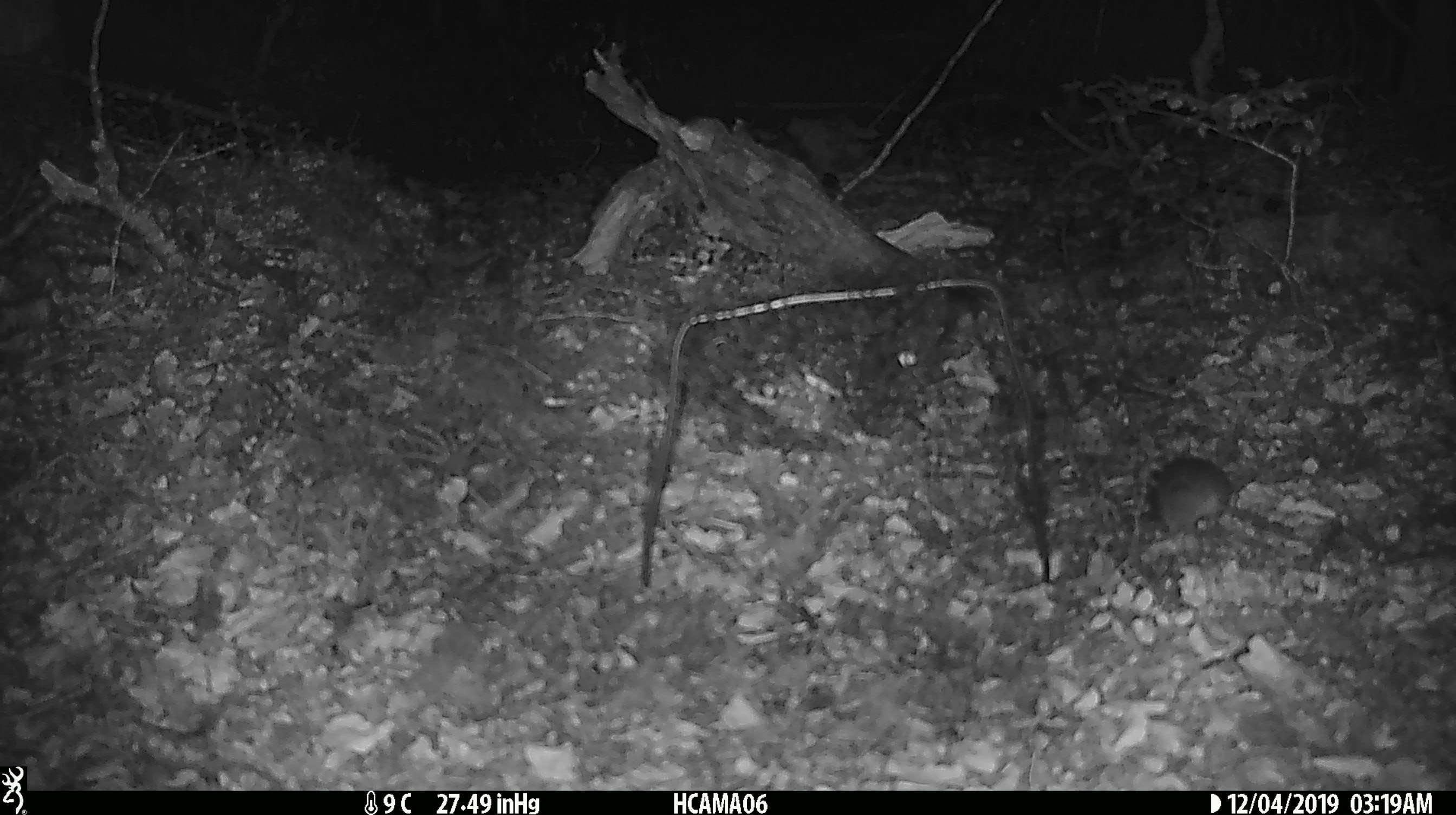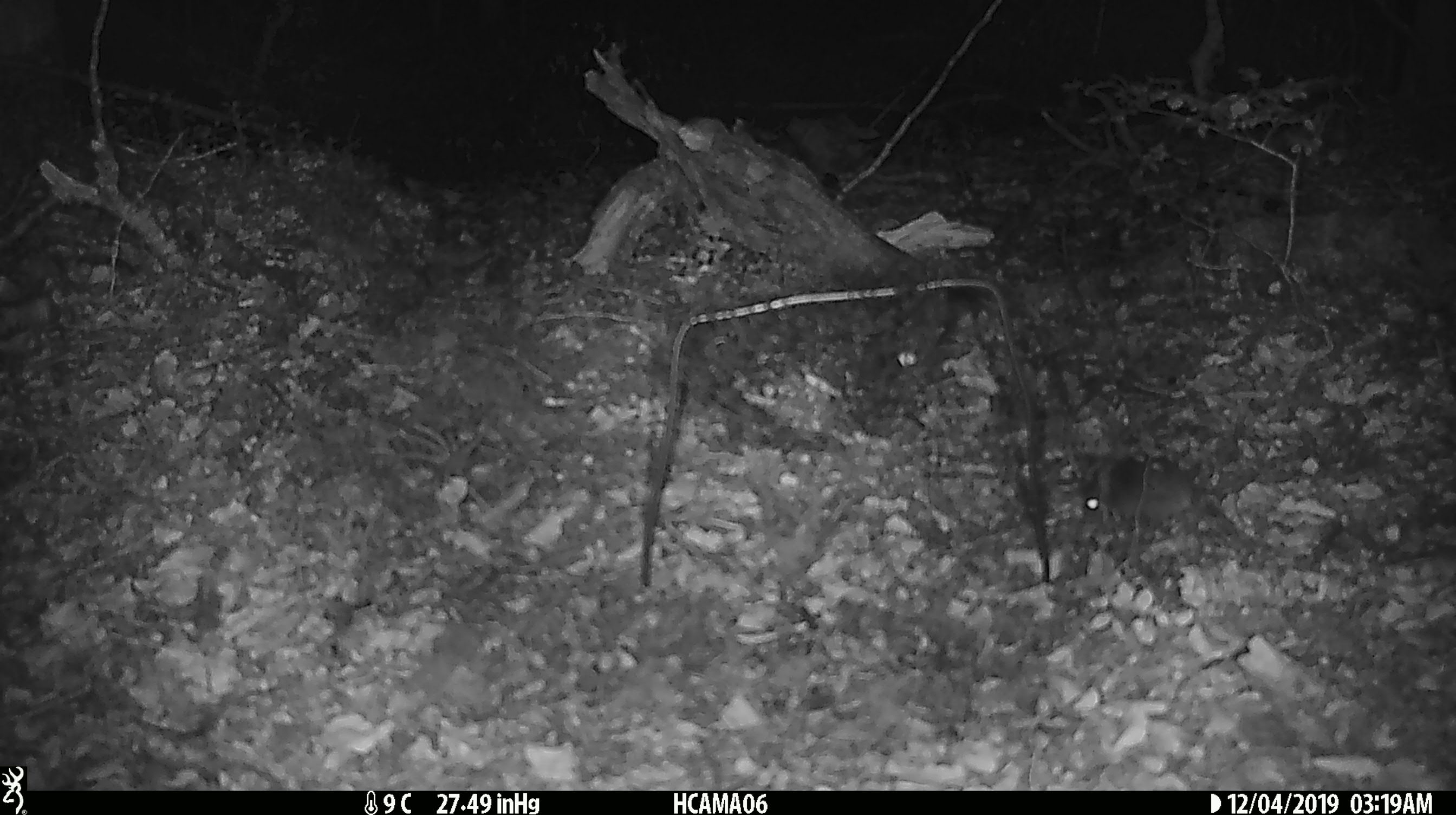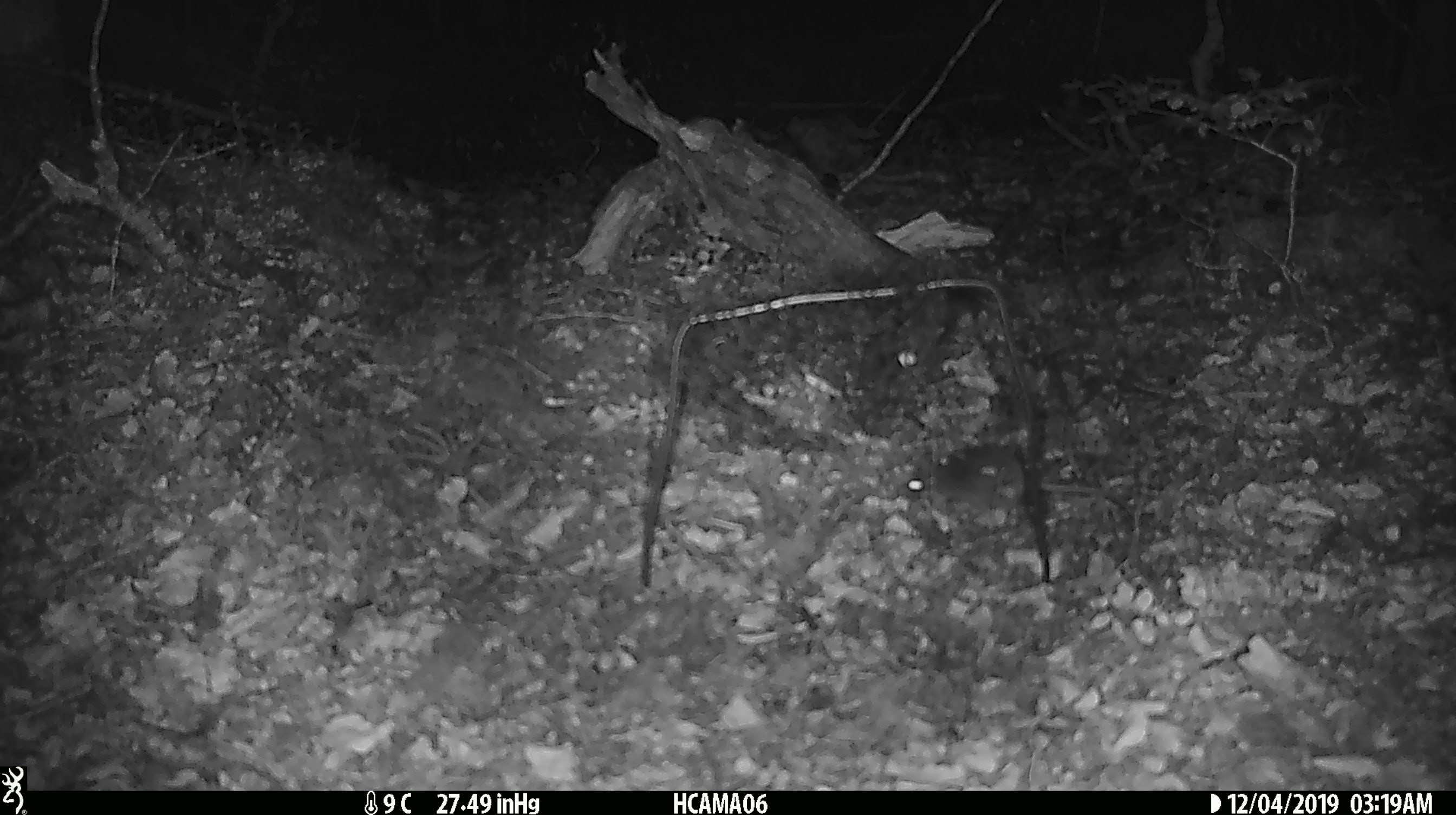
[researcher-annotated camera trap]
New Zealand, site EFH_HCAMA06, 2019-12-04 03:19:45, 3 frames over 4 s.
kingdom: Animalia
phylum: Chordata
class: Mammalia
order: Rodentia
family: Muridae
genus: Mus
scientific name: Mus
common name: mouse